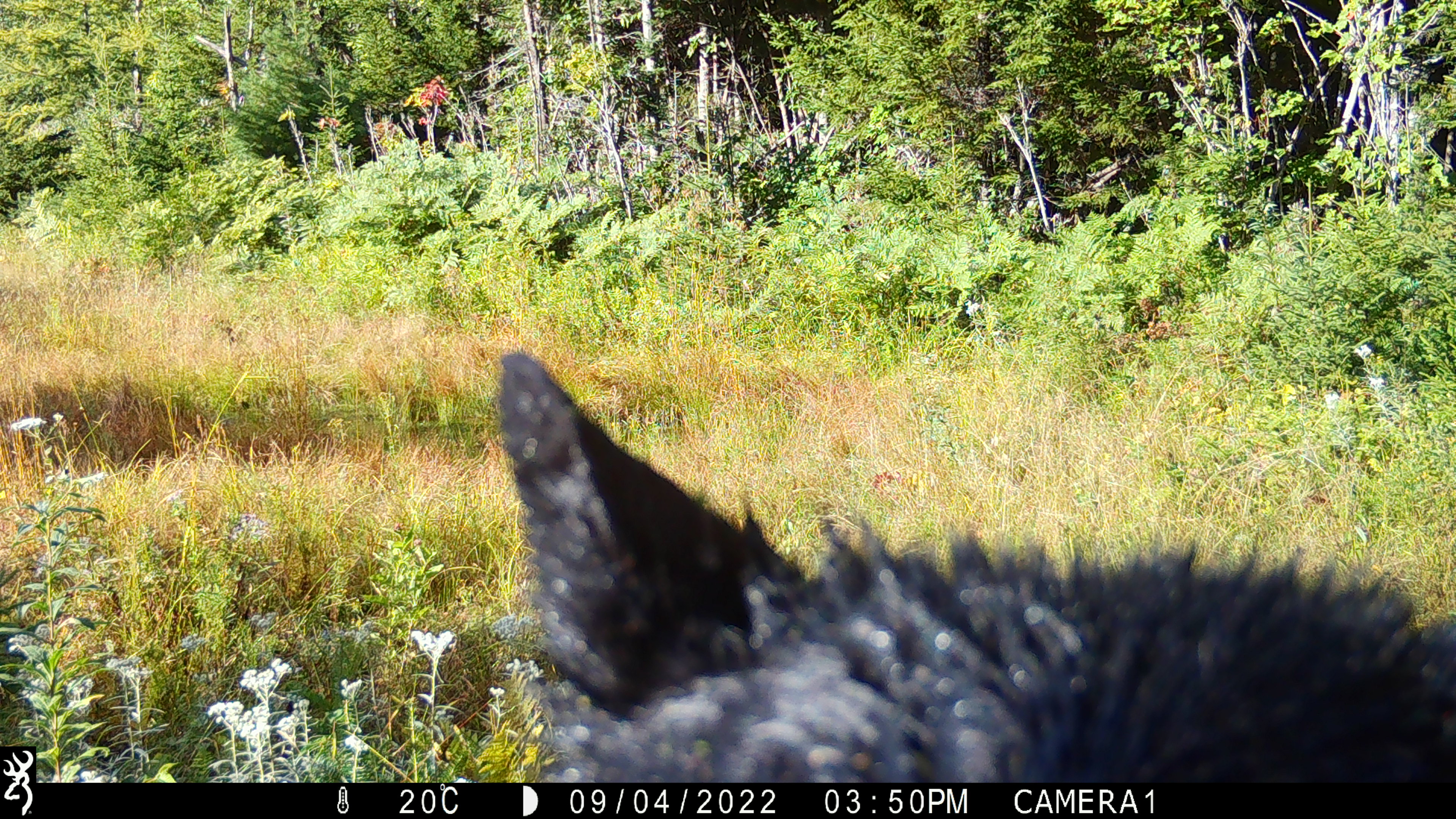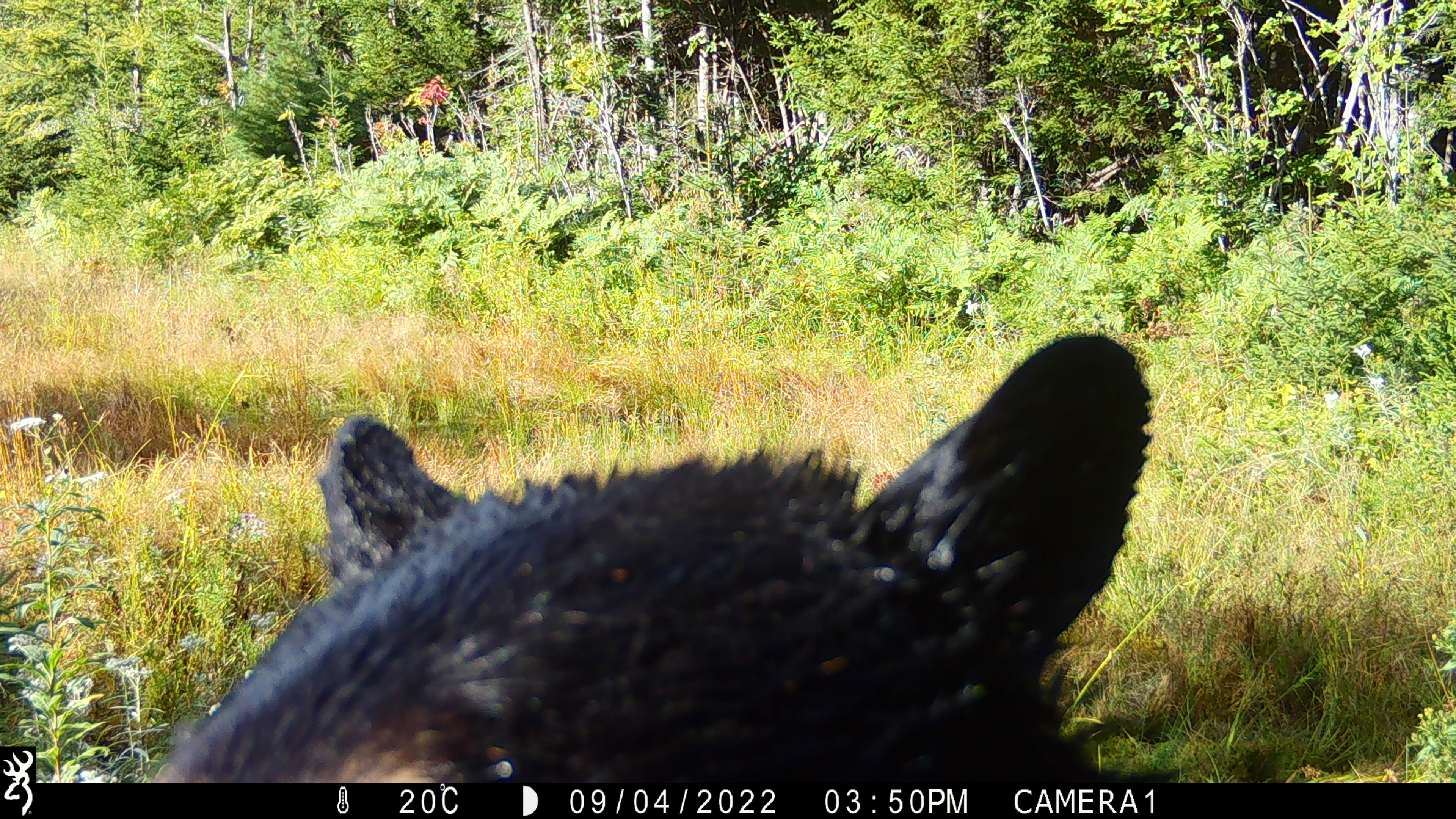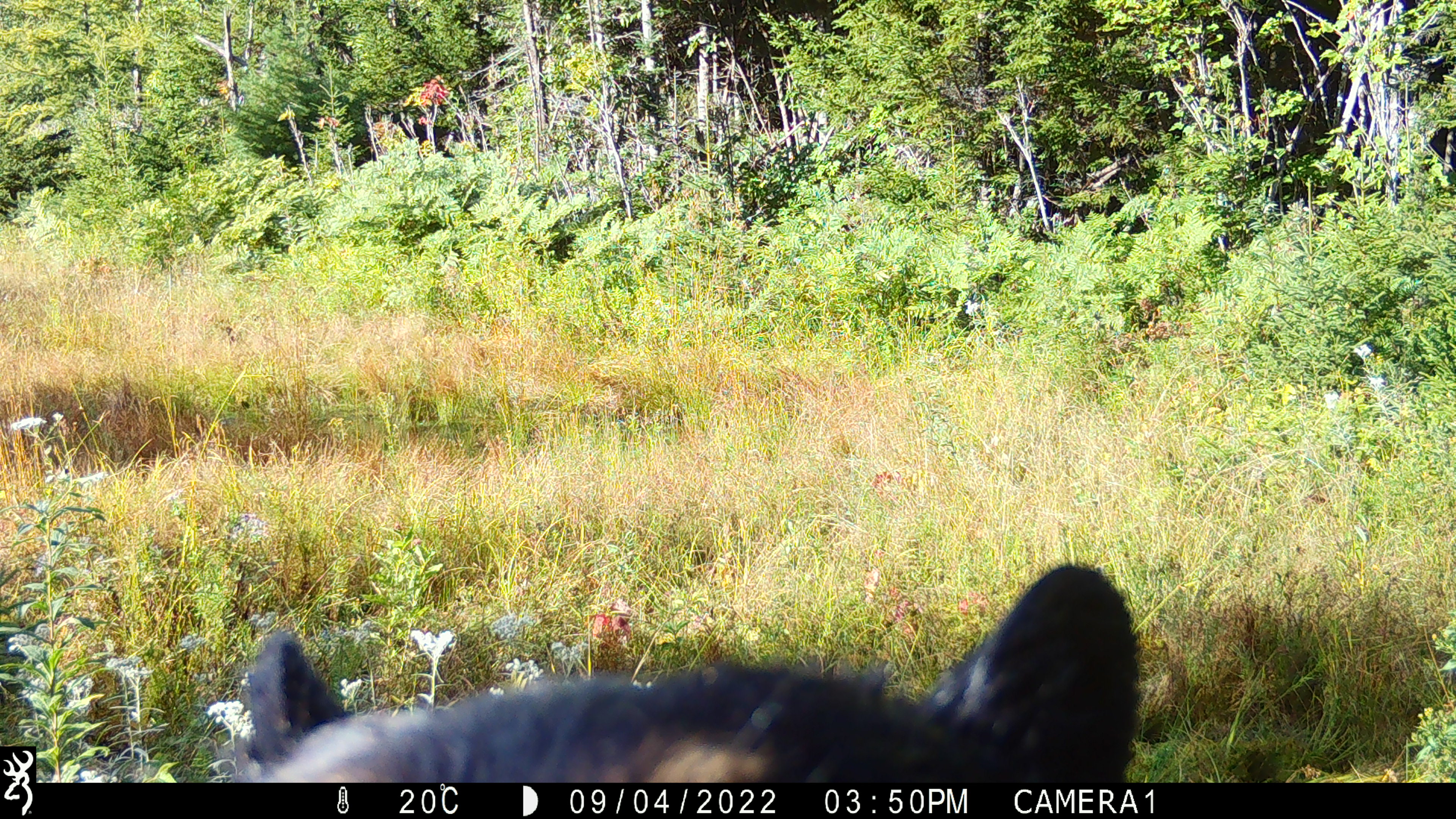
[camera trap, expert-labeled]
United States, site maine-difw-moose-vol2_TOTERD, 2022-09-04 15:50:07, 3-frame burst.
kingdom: Animalia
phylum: Chordata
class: Mammalia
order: Carnivora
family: Ursidae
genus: Ursus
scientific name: Ursus americanus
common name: black bear